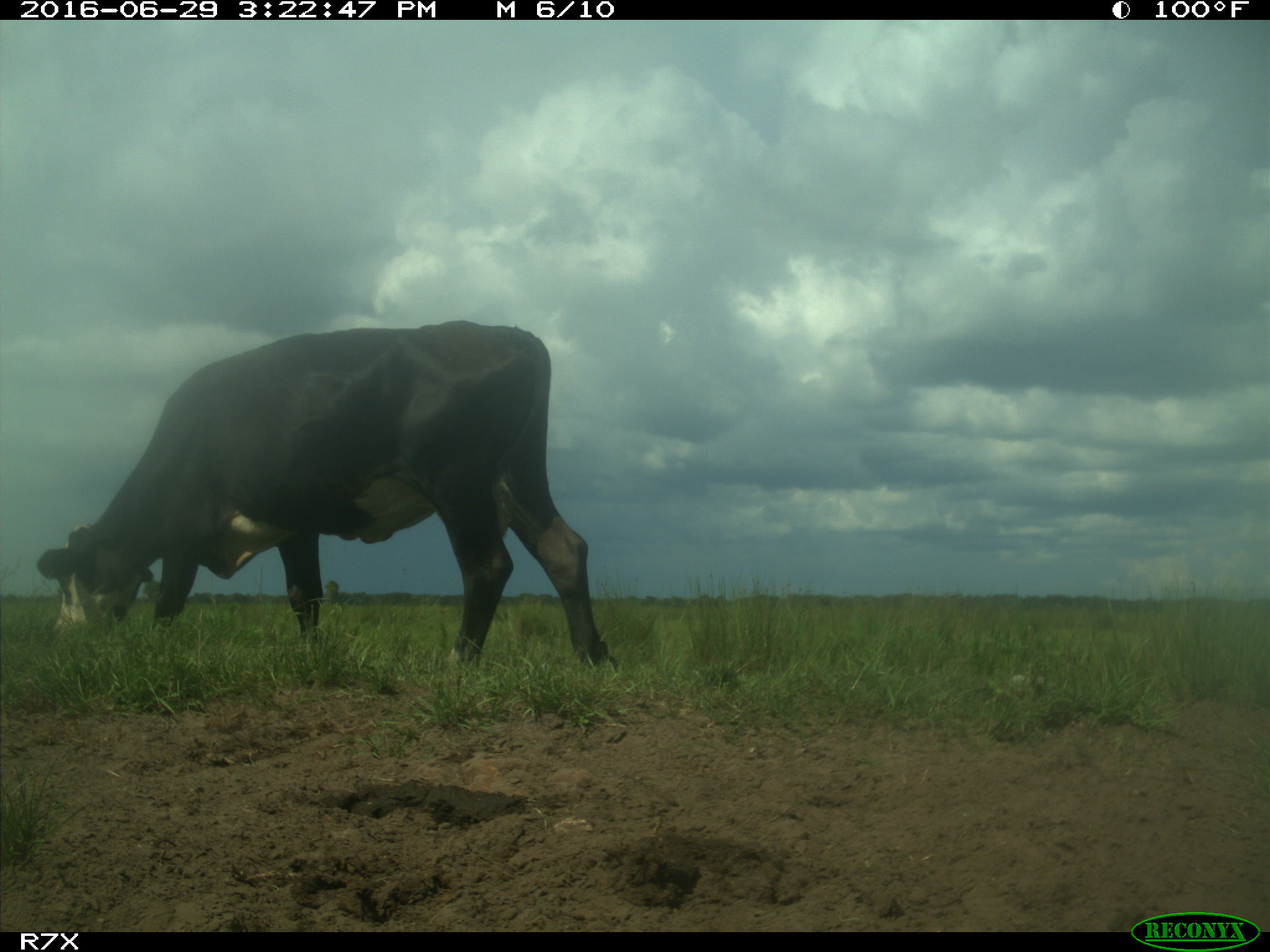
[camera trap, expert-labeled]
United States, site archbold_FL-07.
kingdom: Animalia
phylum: Chordata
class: Mammalia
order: Artiodactyla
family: Bovidae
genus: Bos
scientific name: Bos taurus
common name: domestic cow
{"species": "Bos taurus (domestic cow)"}